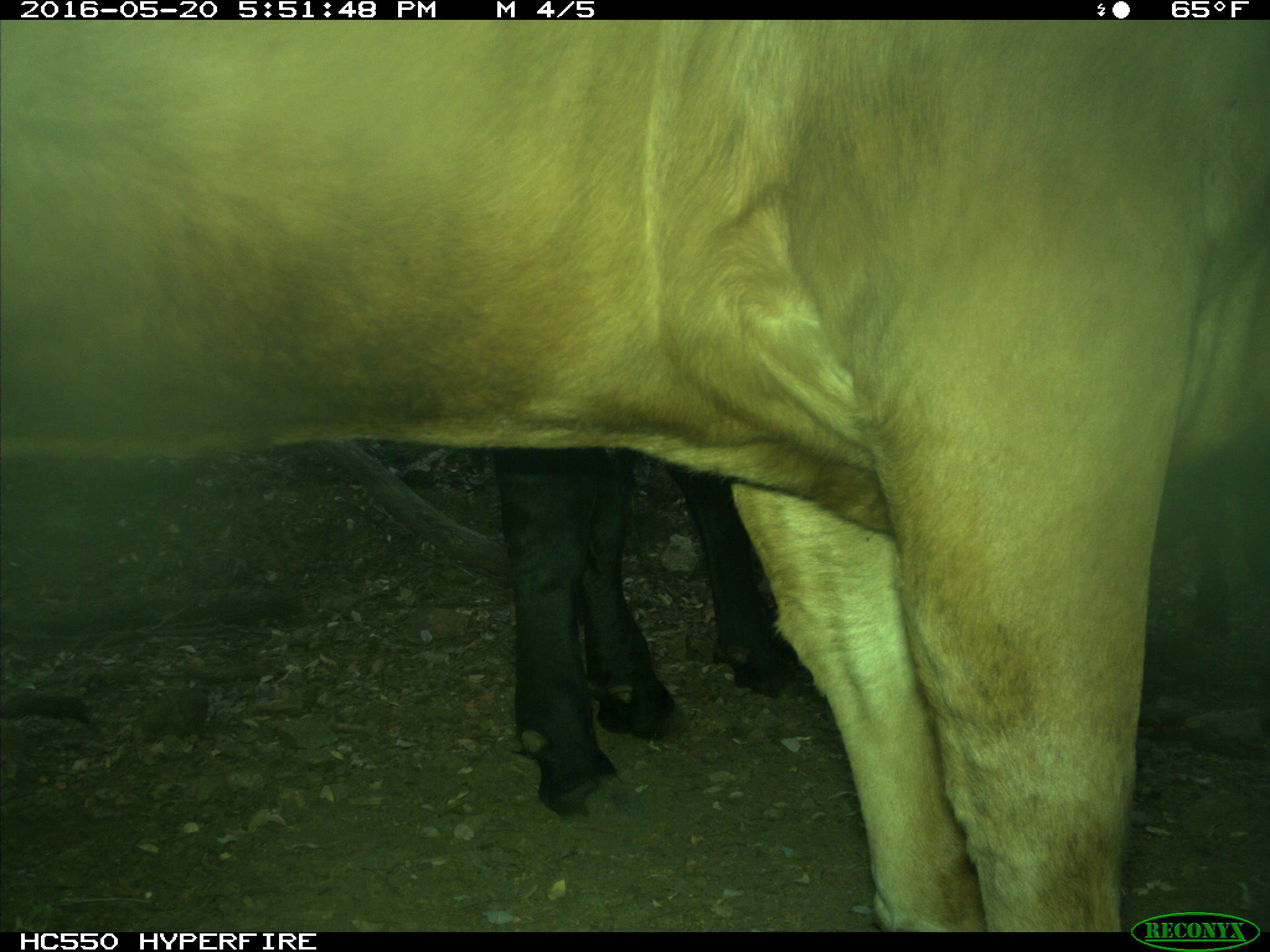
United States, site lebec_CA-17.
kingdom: Animalia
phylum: Chordata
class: Mammalia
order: Artiodactyla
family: Bovidae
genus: Bos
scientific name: Bos taurus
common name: domestic cow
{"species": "Bos taurus (domestic cow)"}